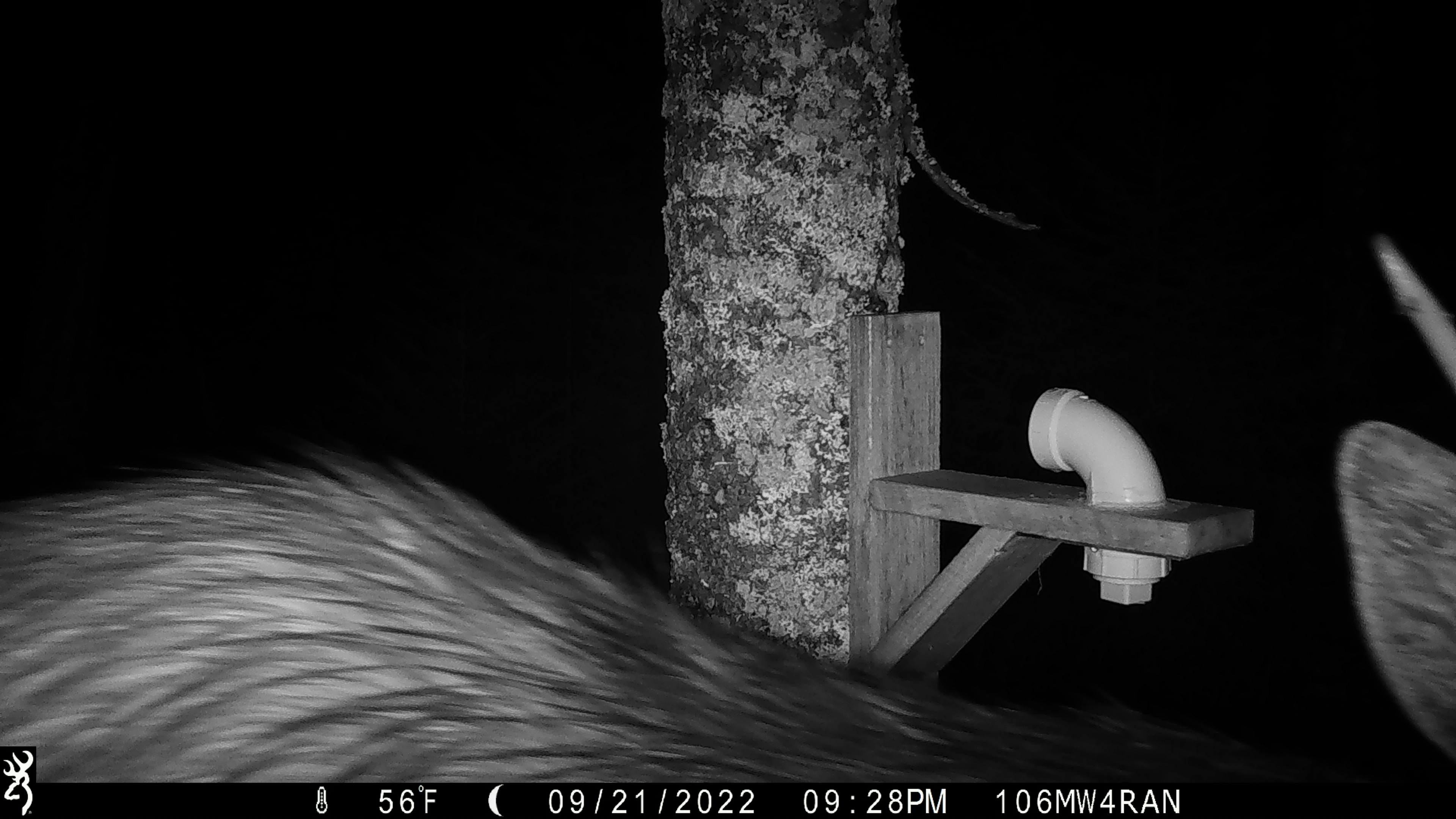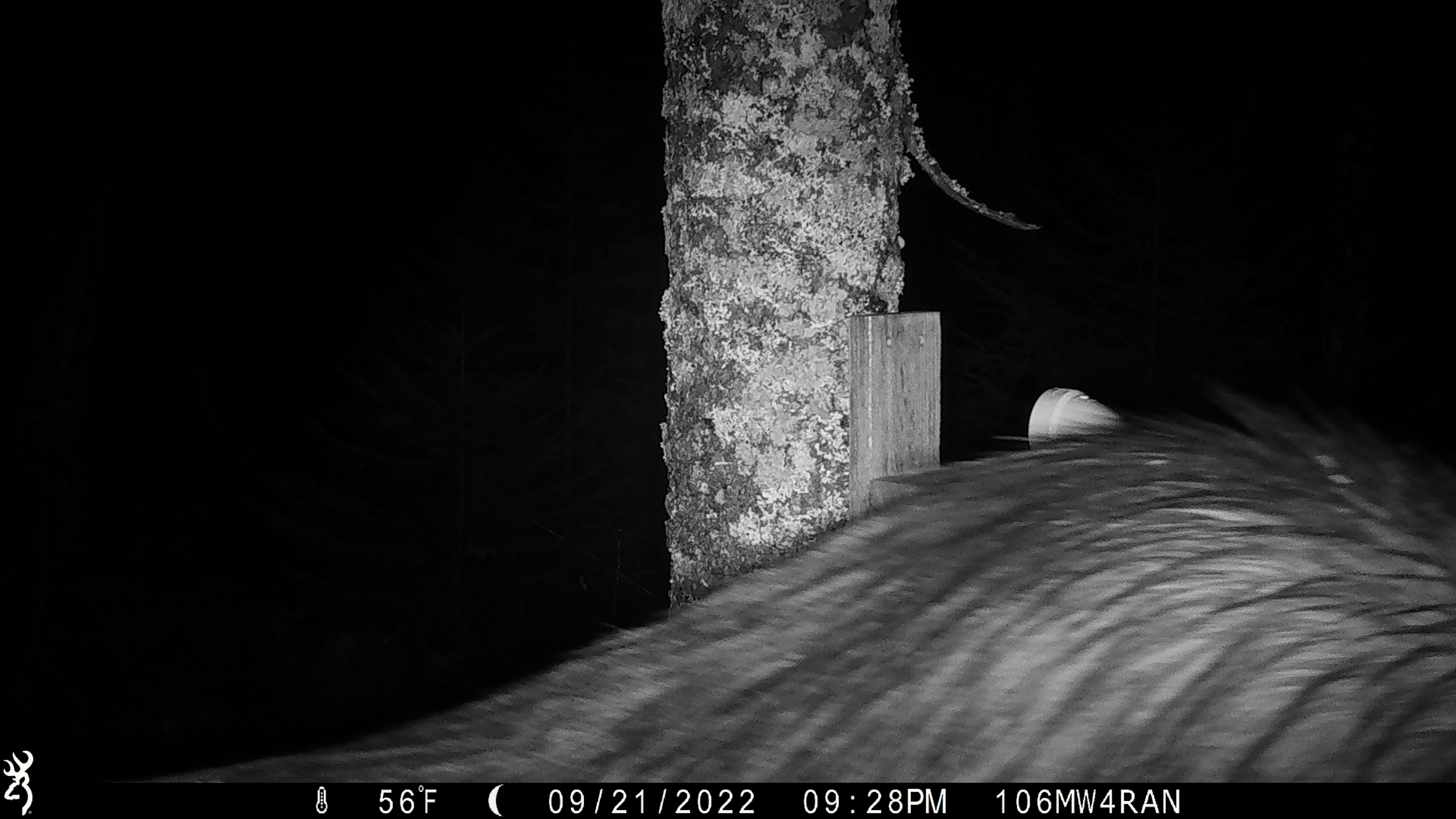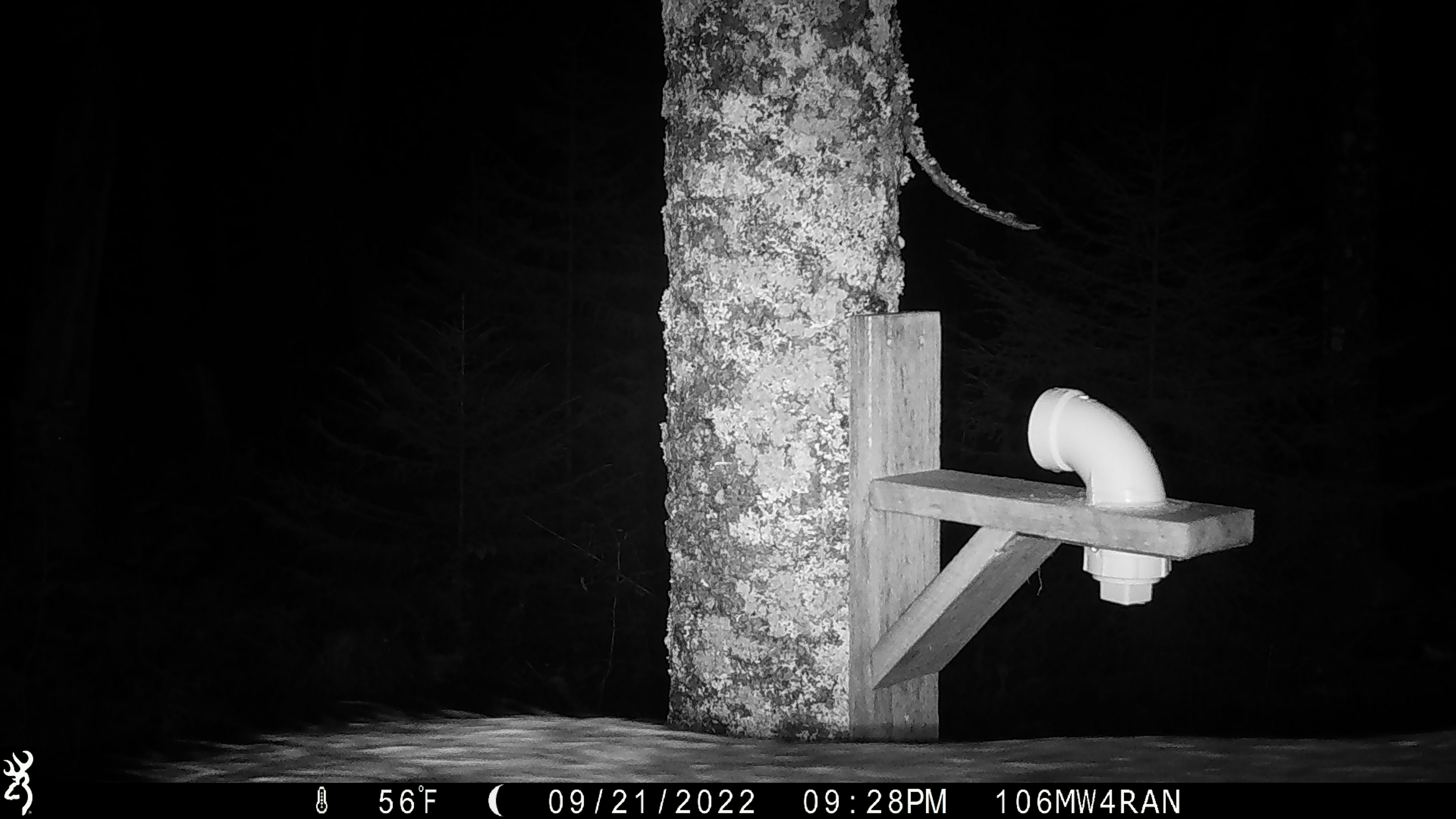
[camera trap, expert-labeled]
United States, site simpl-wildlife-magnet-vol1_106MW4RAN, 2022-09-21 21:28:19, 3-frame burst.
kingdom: Animalia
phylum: Chordata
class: Mammalia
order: Artiodactyla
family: Cervidae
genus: Alces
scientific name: Alces alces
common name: moose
Moose (Alces alces).